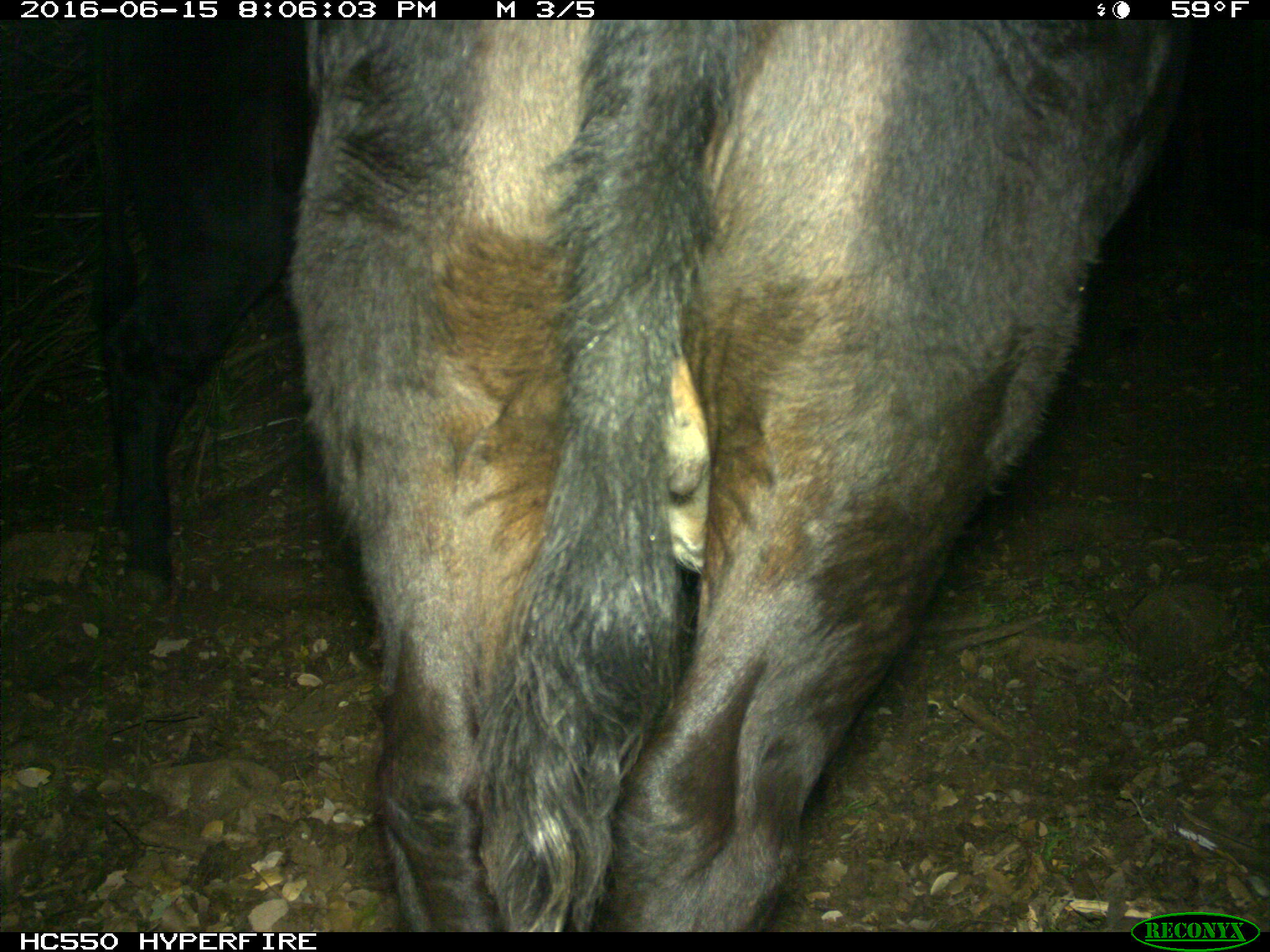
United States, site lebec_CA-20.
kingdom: Animalia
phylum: Chordata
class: Mammalia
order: Artiodactyla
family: Bovidae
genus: Bos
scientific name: Bos taurus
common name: domestic cow